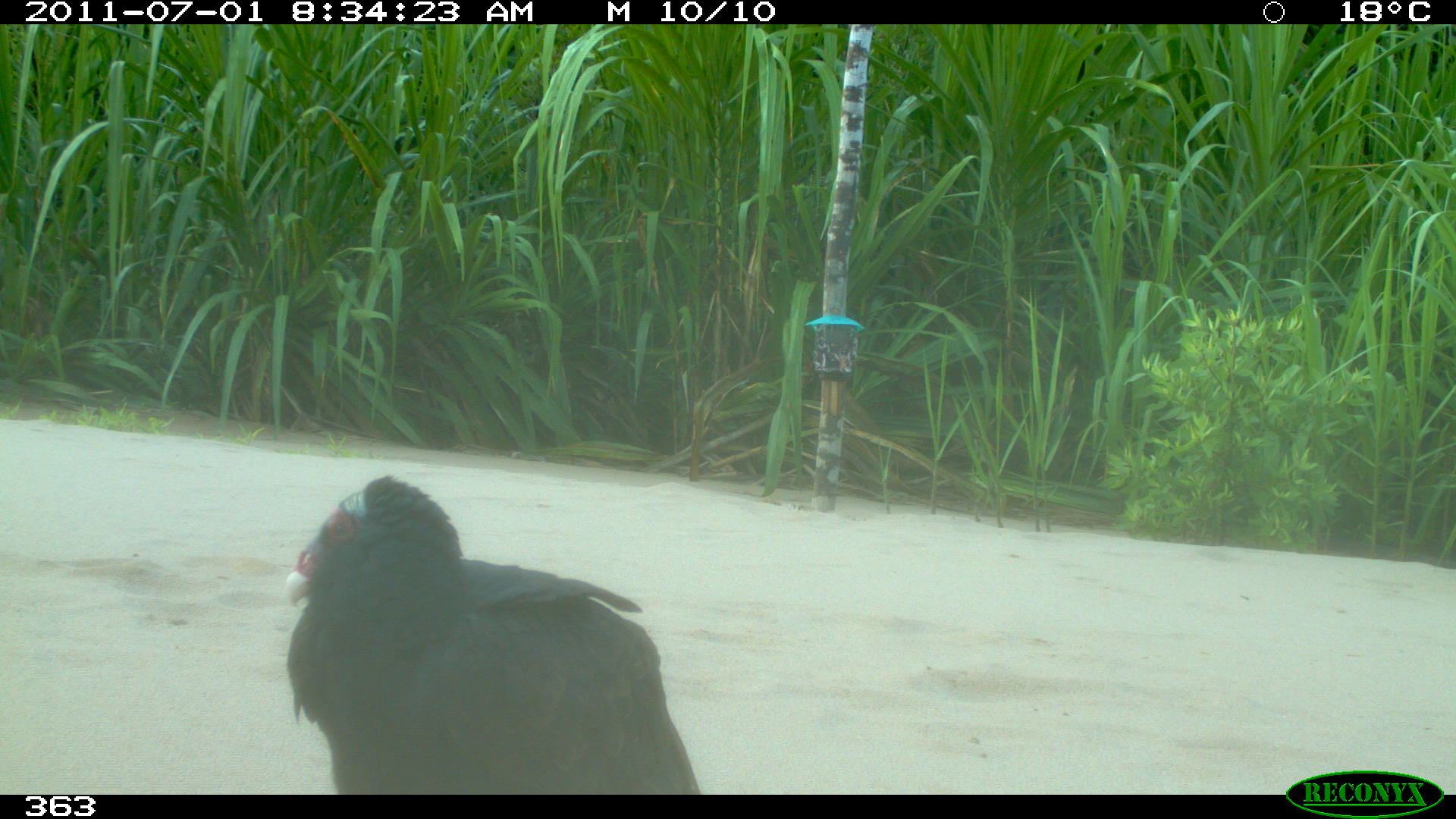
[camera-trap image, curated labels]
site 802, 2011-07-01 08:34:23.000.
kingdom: Animalia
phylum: Chordata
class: Aves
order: Cathartiformes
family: Cathartidae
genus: Cathartes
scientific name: Cathartes burrovianus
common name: lesser yellow-headed vulture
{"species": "Cathartes burrovianus (lesser yellow-headed vulture)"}